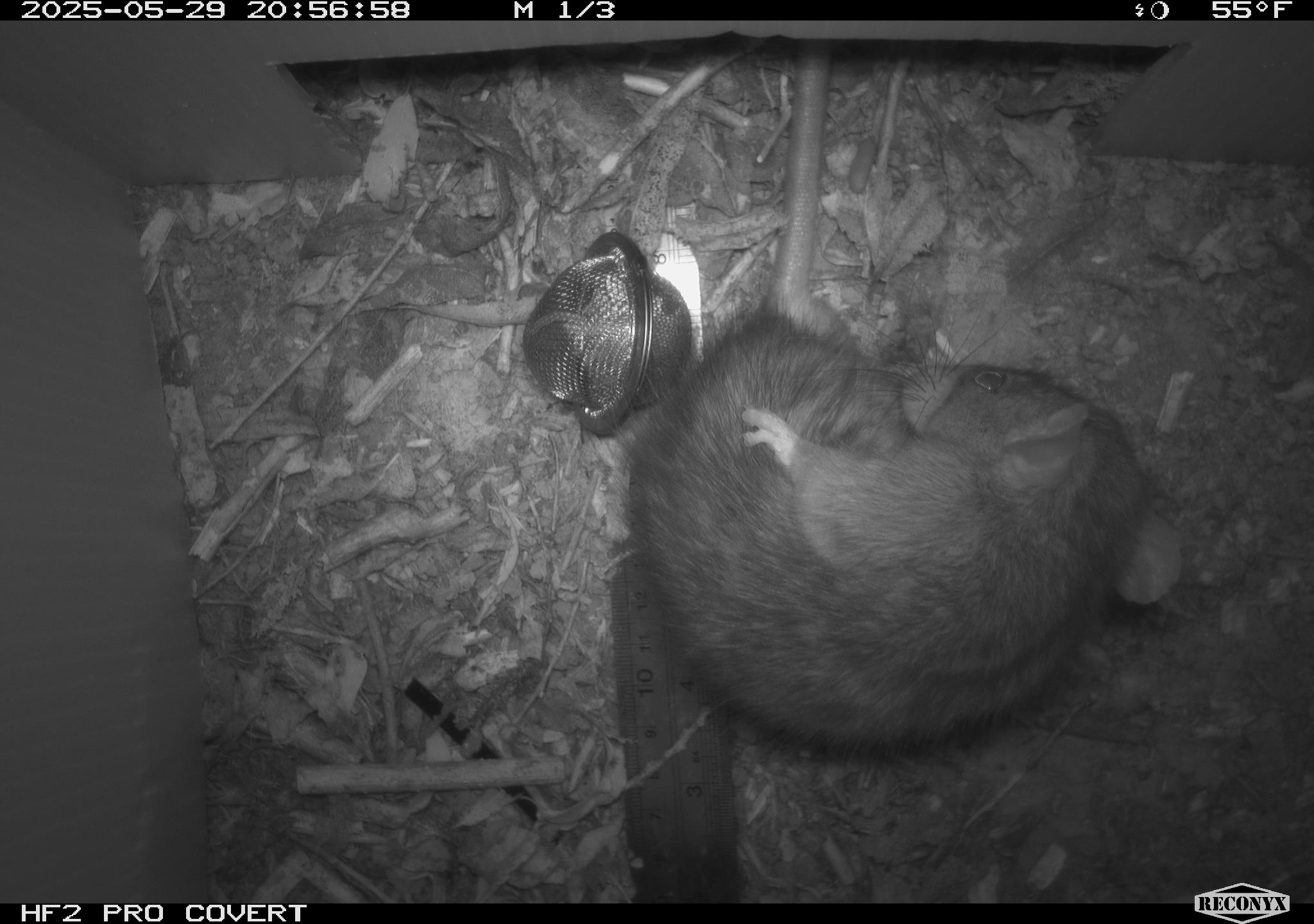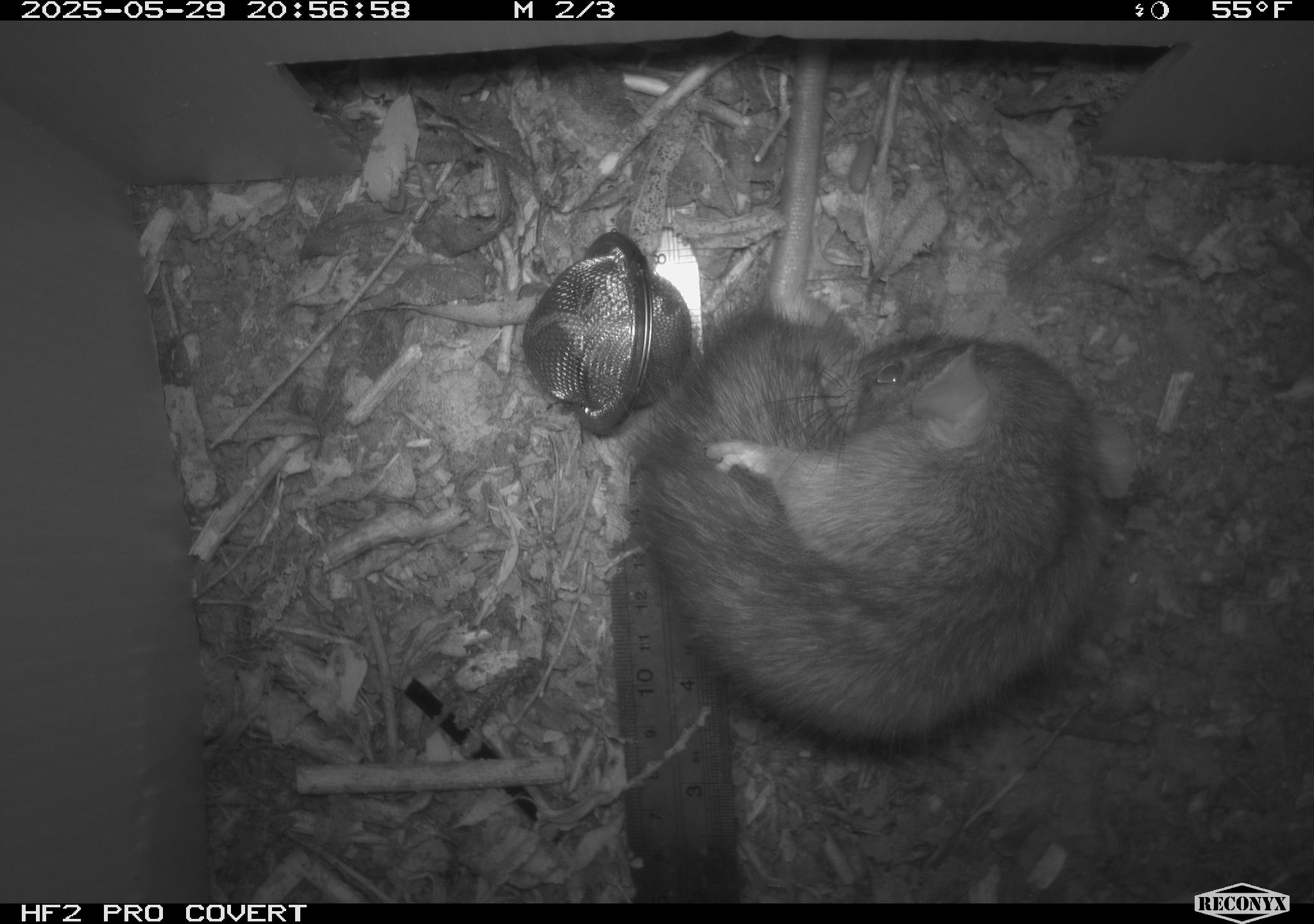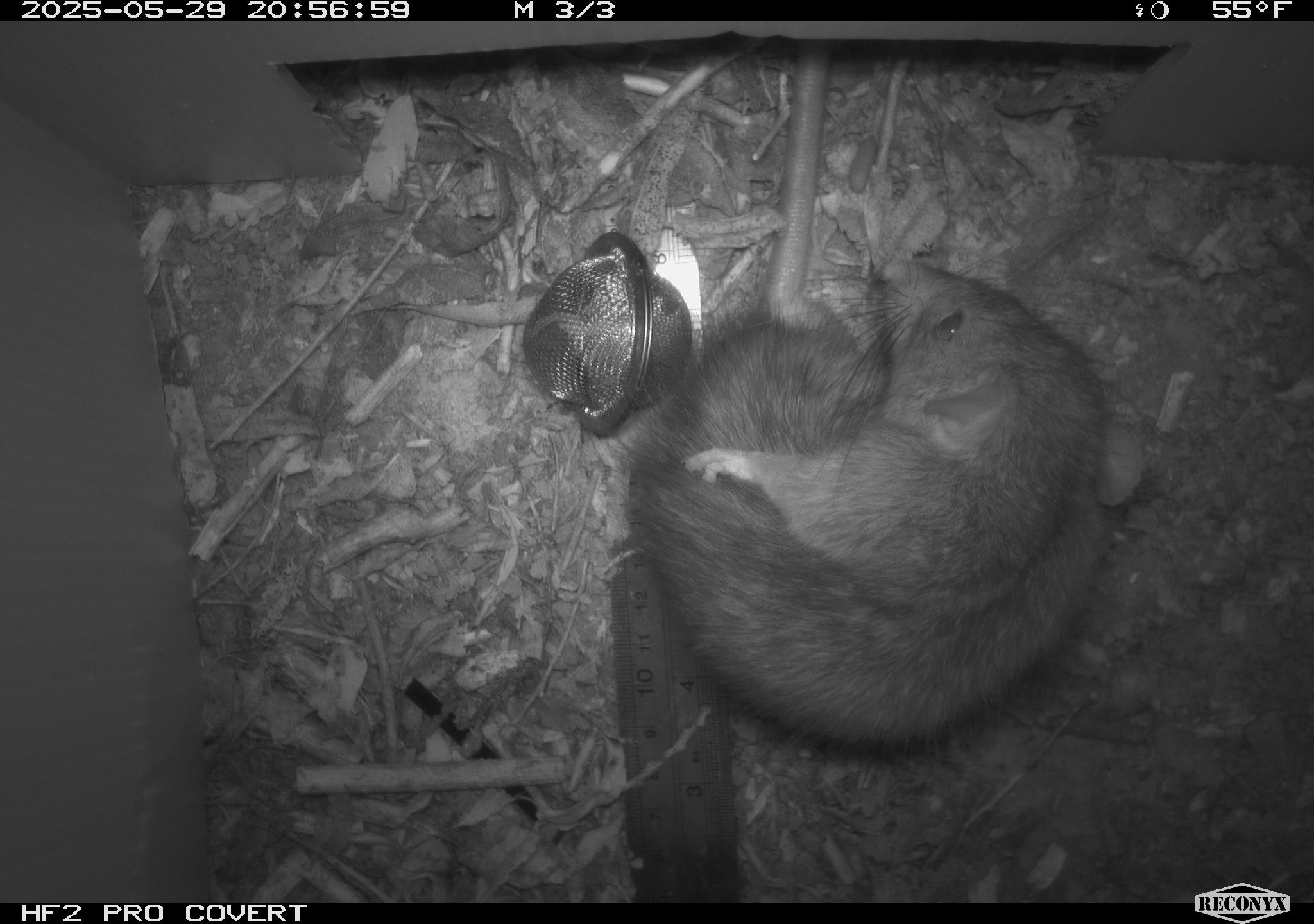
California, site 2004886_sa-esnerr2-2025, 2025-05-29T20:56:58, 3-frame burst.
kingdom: Animalia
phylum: Chordata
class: Mammalia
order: Rodentia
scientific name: Rodentia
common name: rodent